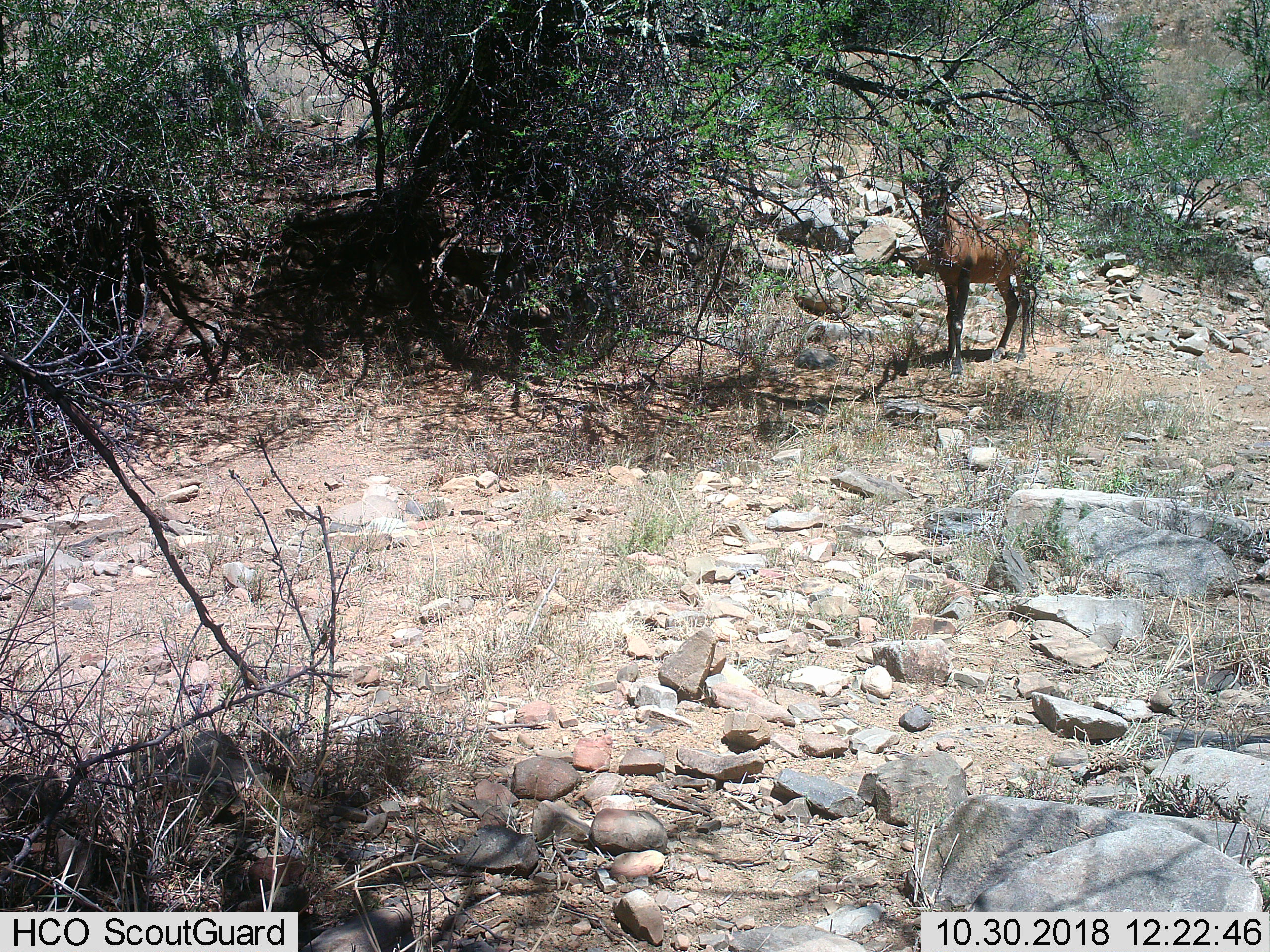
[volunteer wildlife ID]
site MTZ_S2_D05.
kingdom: Animalia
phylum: Chordata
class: Mammalia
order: Artiodactyla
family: Bovidae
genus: Alcelaphus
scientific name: Alcelaphus buselaphus caama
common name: red hartebeest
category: hartebeestred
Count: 1.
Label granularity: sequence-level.